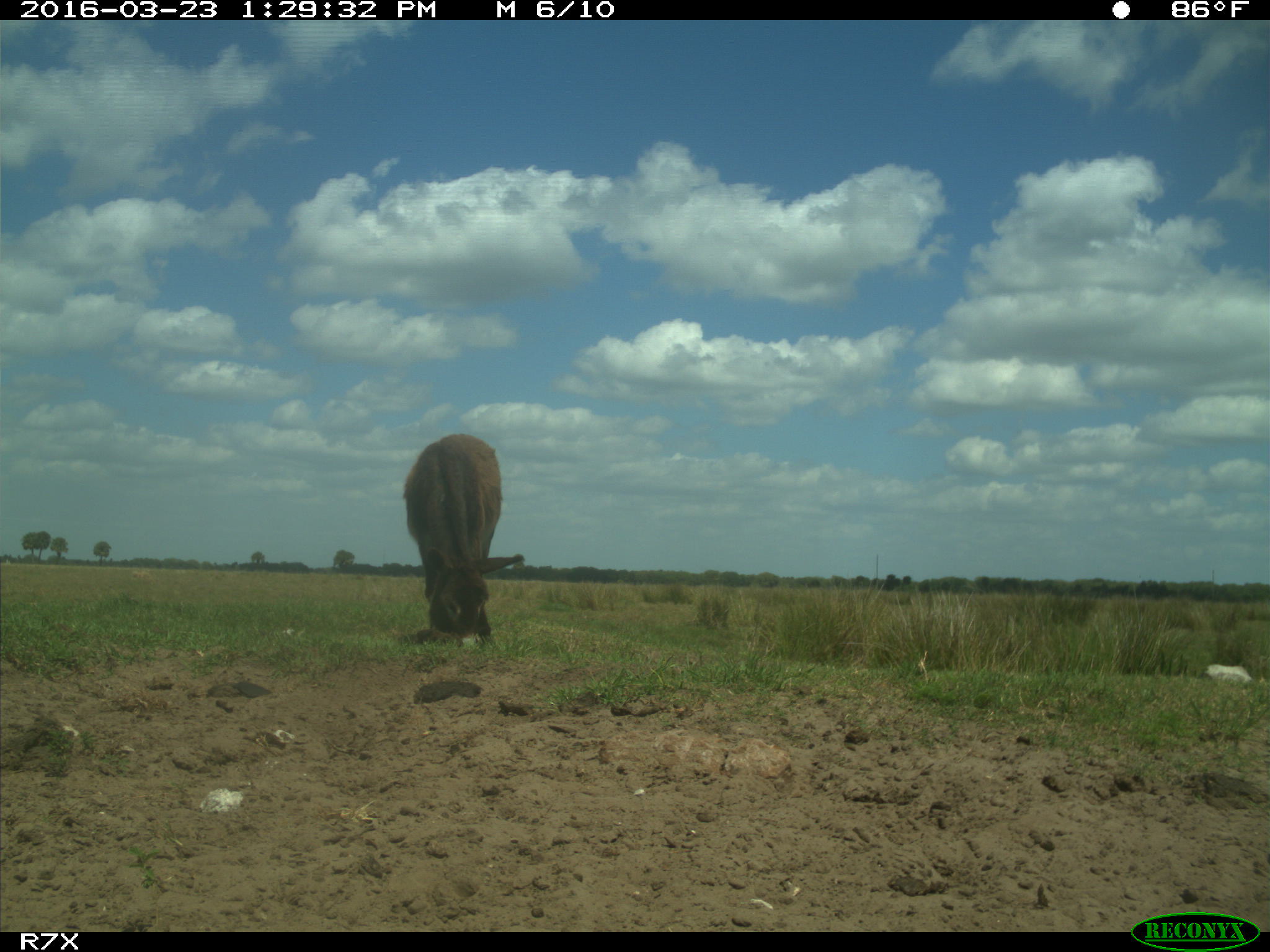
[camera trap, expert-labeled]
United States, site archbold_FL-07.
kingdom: Animalia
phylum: Chordata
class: Mammalia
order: Artiodactyla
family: Bovidae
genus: Bos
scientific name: Bos taurus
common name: domestic cow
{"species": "Bos taurus (domestic cow)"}